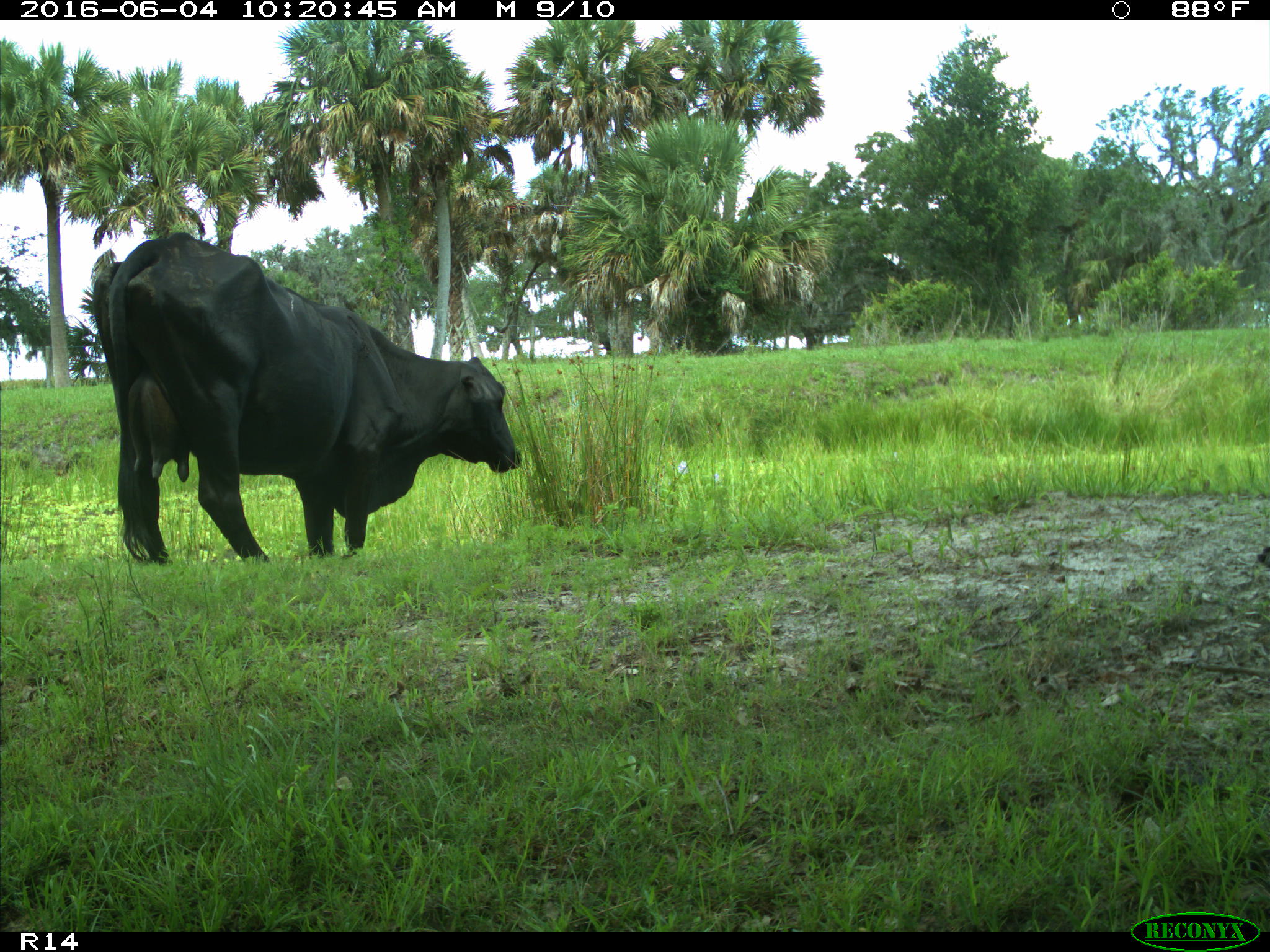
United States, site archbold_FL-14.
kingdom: Animalia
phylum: Chordata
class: Mammalia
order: Artiodactyla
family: Bovidae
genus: Bos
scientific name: Bos taurus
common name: domestic cow